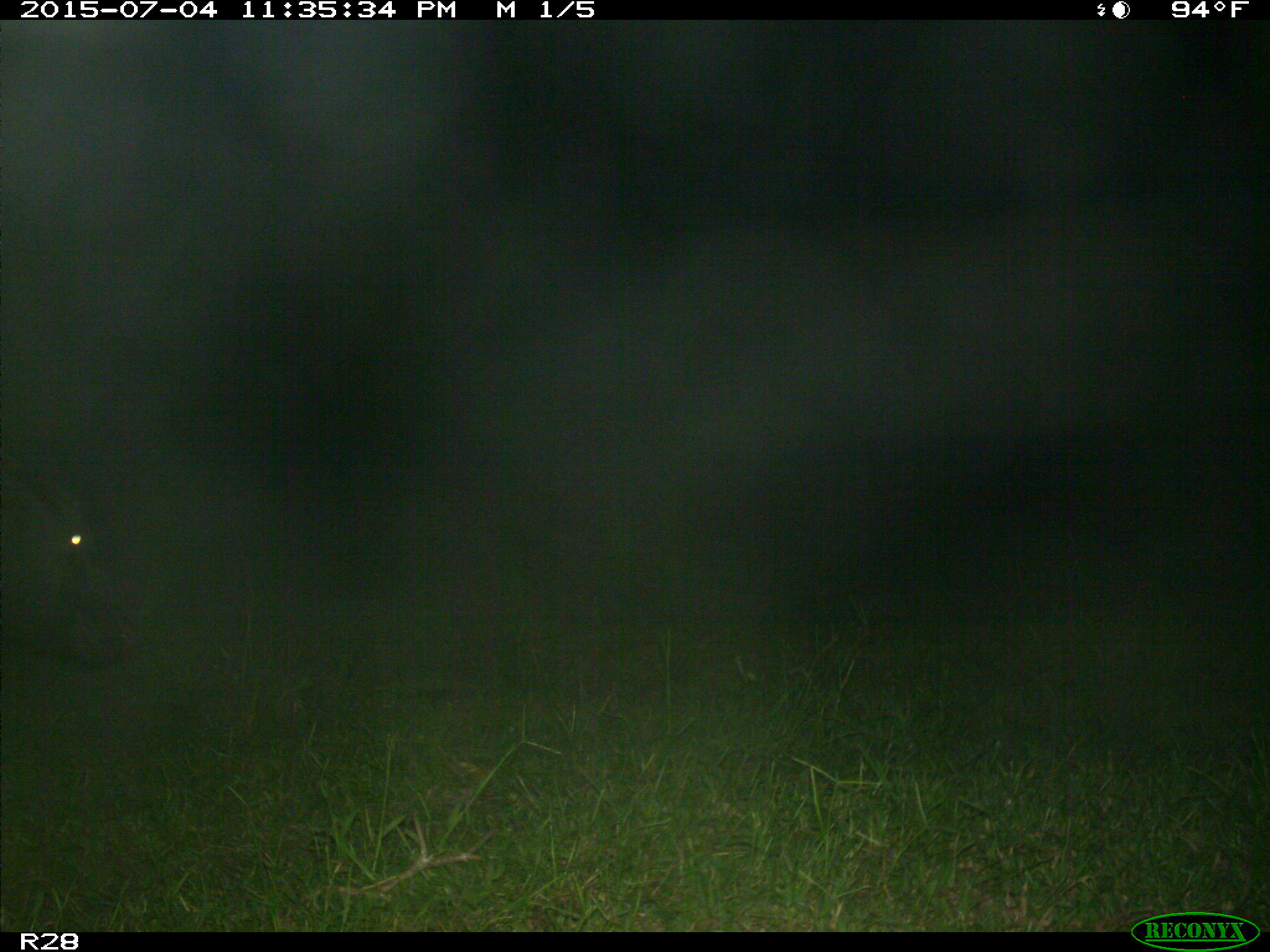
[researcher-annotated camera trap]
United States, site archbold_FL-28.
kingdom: Animalia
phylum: Chordata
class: Mammalia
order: Artiodactyla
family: Bovidae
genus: Bos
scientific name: Bos taurus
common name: domestic cow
Bos taurus (domestic cow).